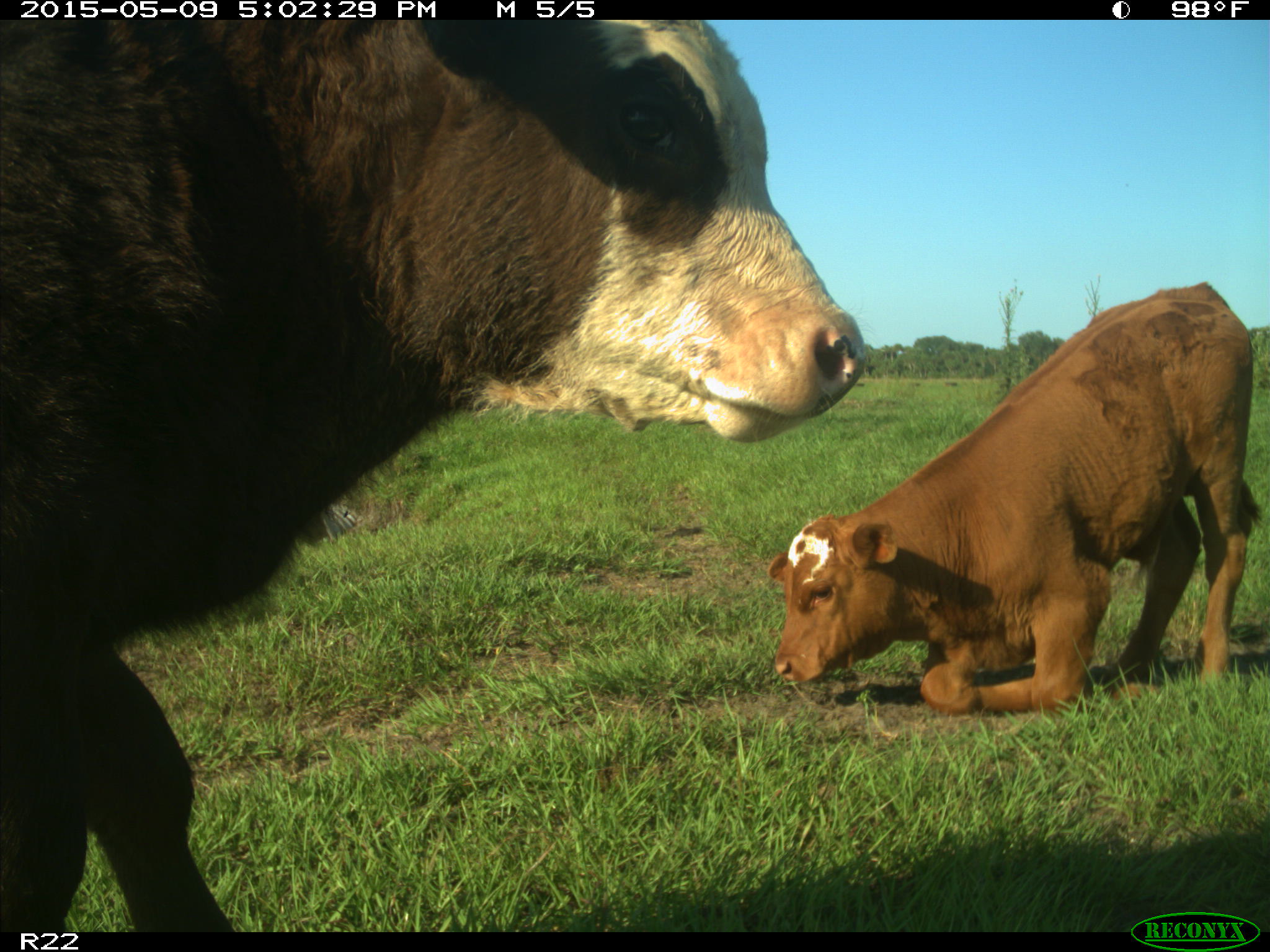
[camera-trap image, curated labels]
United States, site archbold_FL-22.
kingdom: Animalia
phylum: Chordata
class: Mammalia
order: Artiodactyla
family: Bovidae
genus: Bos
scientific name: Bos taurus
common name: domestic cow